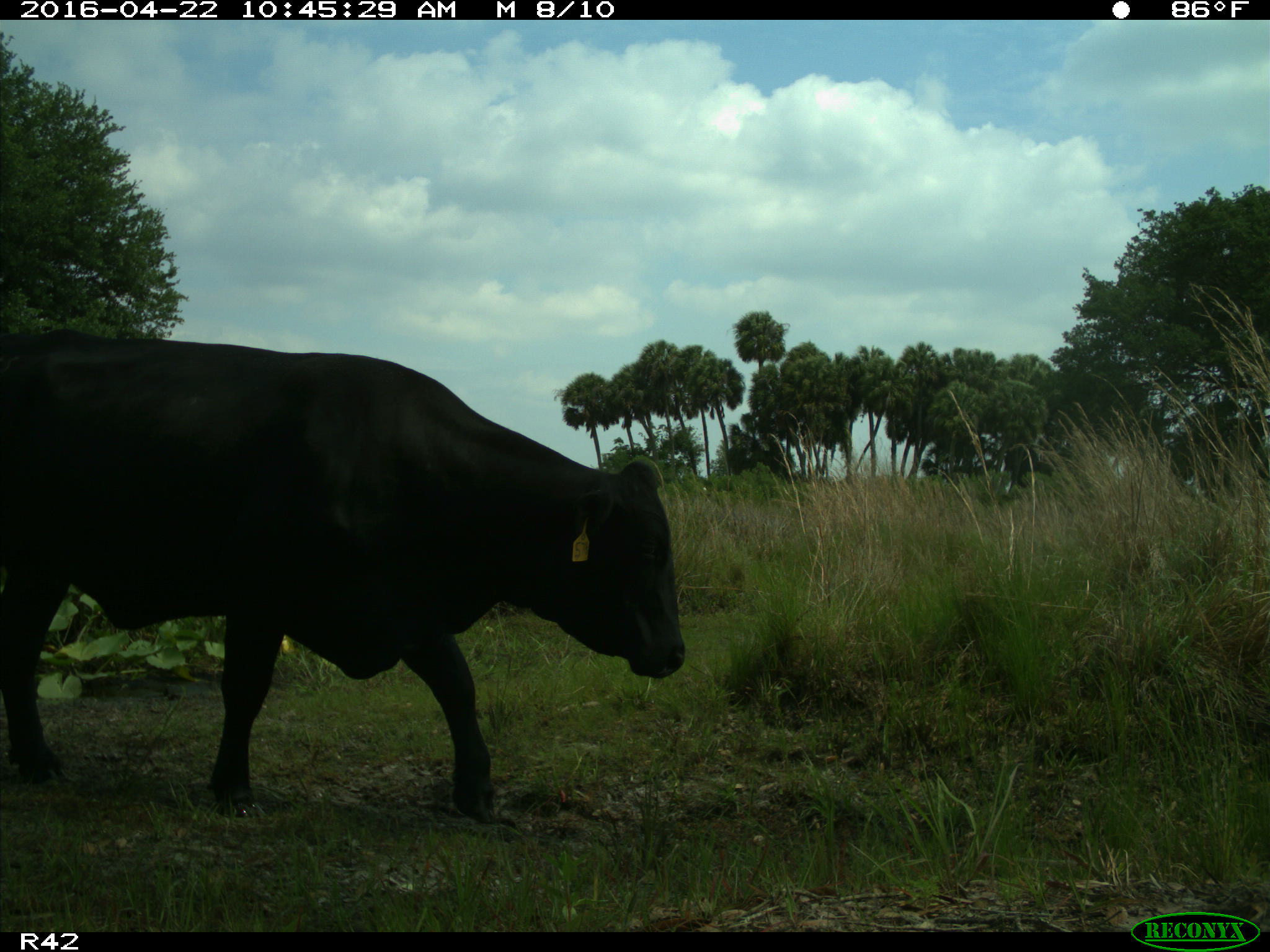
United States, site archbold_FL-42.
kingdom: Animalia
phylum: Chordata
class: Mammalia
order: Artiodactyla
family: Bovidae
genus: Bos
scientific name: Bos taurus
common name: domestic cow